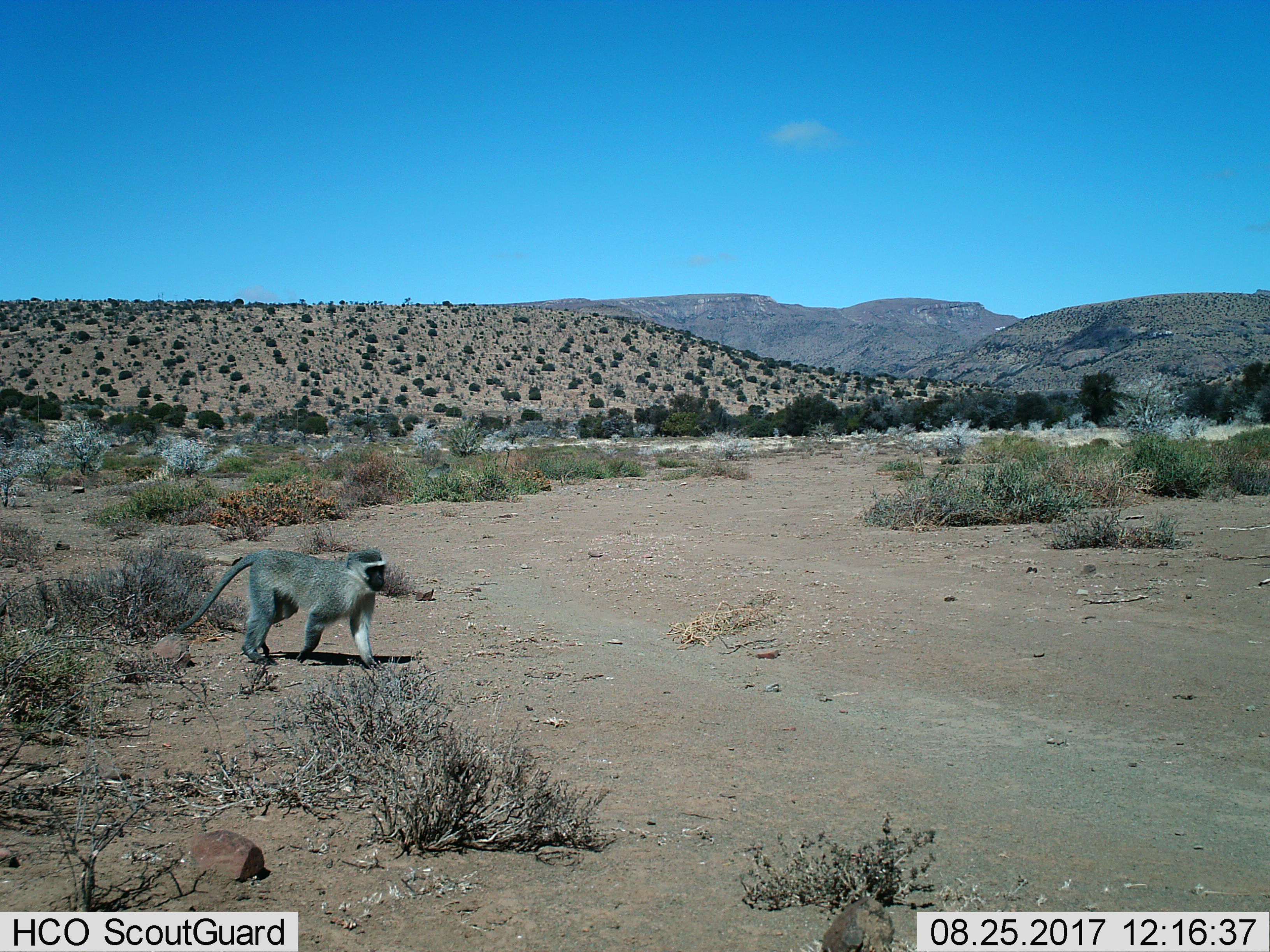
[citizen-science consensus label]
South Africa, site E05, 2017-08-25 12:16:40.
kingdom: Animalia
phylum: Chordata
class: Mammalia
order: Primates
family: Cercopithecidae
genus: Chlorocebus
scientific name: Chlorocebus pygerythrus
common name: vervet monkey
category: monkeyvervet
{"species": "monkeyvervet (vervet monkey) (Chlorocebus pygerythrus)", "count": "1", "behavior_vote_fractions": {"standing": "30%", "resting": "0%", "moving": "70%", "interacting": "0%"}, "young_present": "0%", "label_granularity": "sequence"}